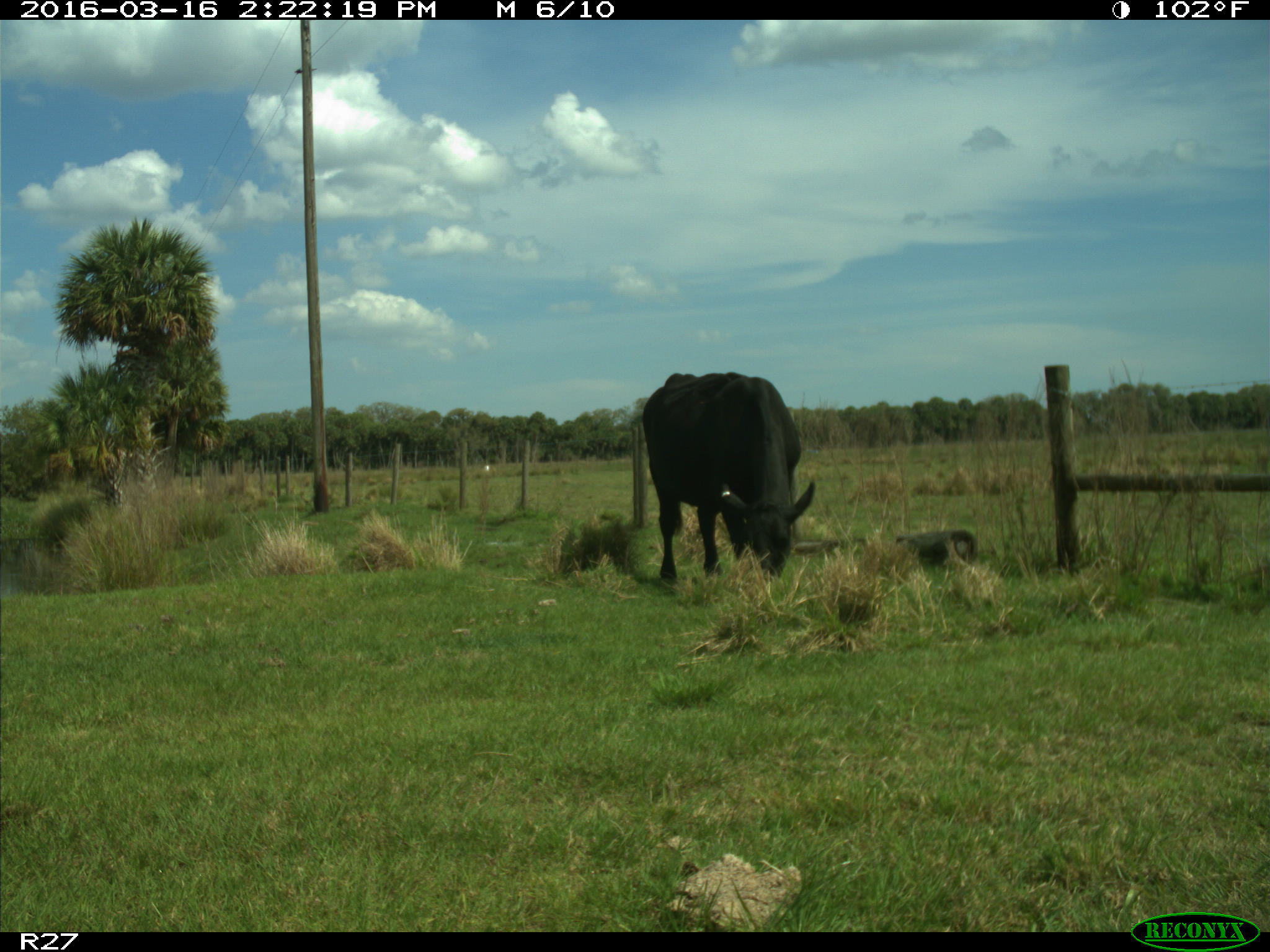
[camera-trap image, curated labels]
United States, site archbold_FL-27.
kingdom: Animalia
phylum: Chordata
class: Mammalia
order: Artiodactyla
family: Bovidae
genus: Bos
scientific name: Bos taurus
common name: domestic cow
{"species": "Bos taurus (domestic cow)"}